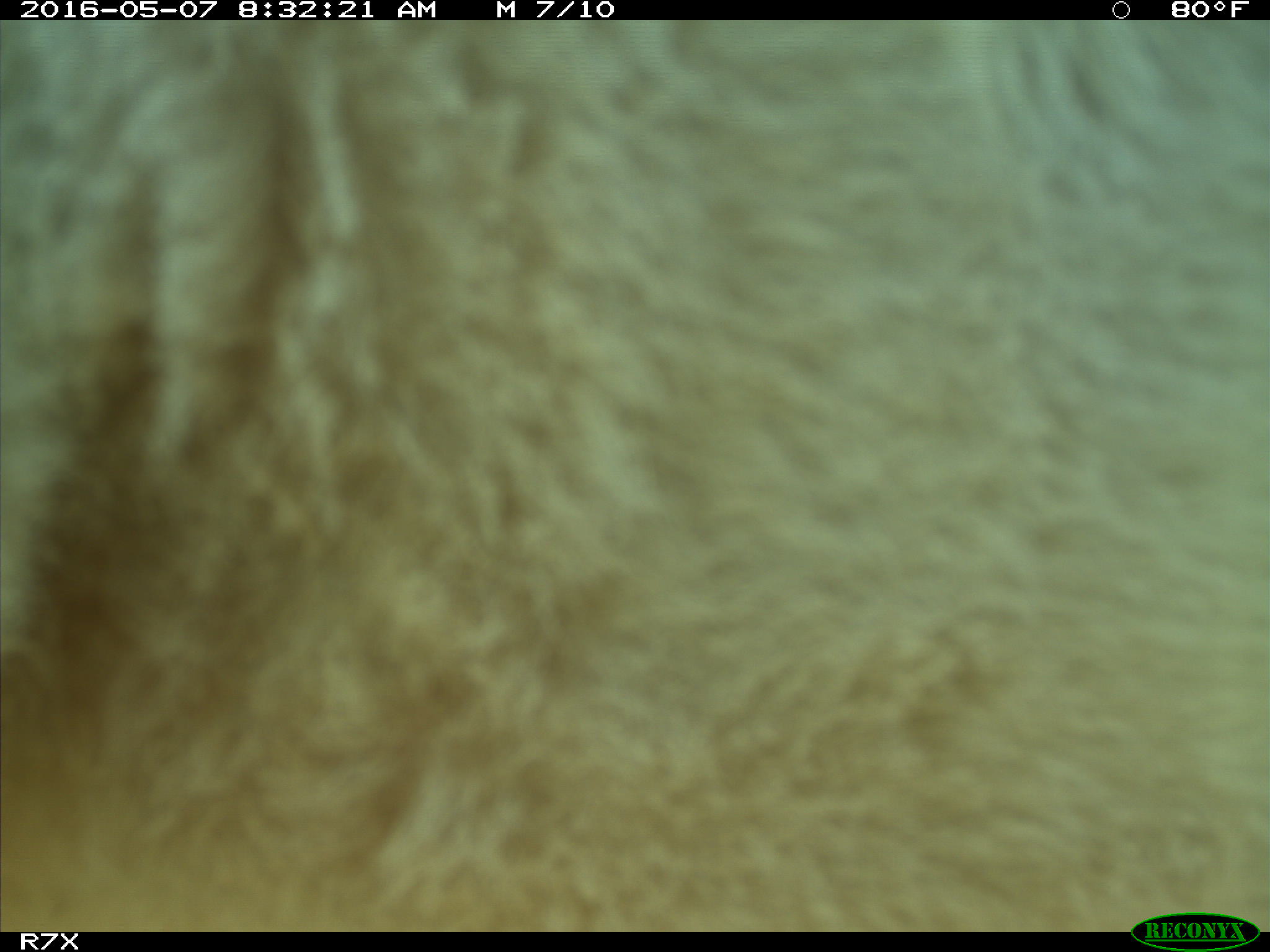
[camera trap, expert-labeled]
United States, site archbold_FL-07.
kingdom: Animalia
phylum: Chordata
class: Mammalia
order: Artiodactyla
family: Bovidae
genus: Bos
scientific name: Bos taurus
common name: domestic cow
Bos taurus (domestic cow).